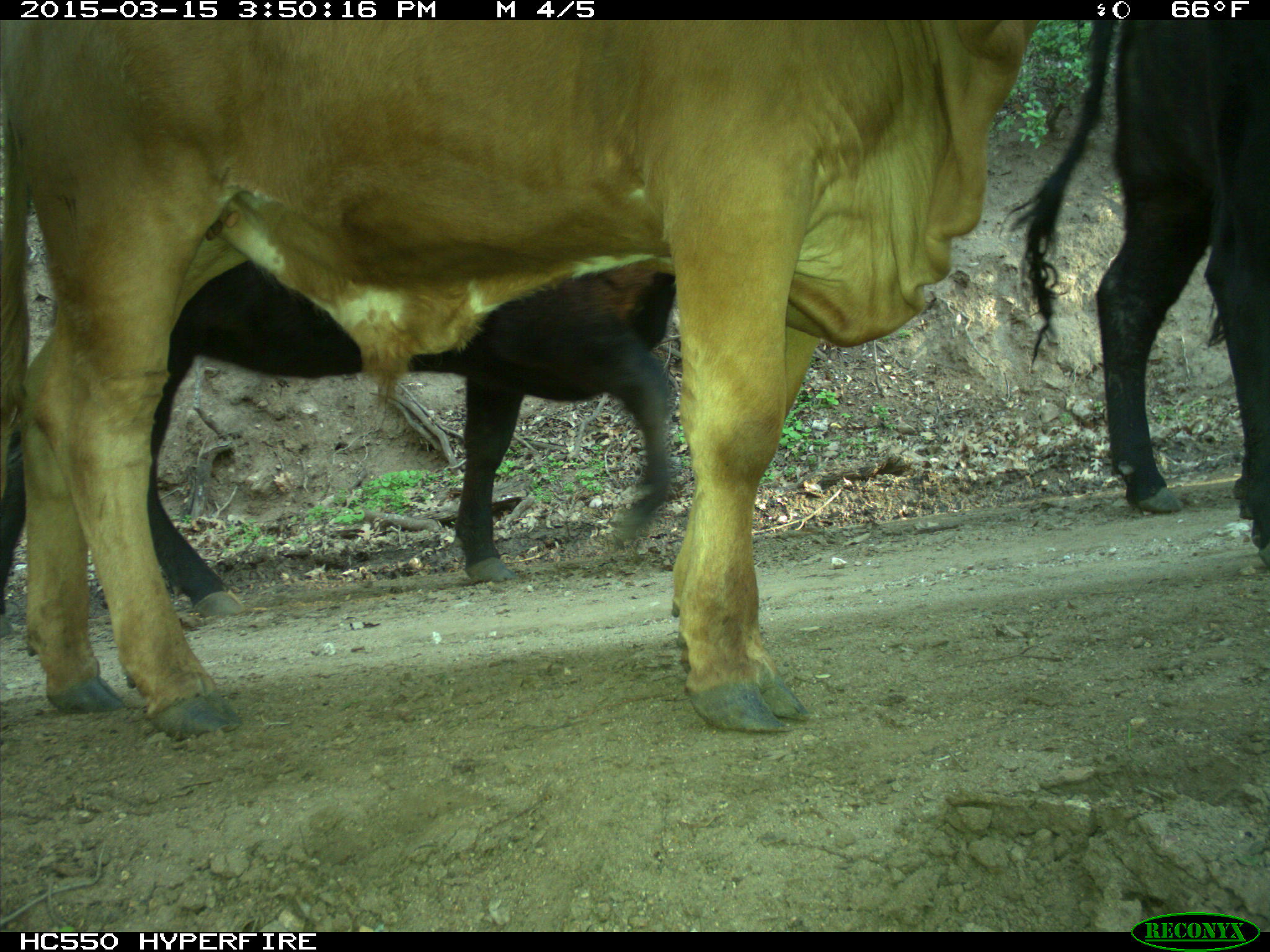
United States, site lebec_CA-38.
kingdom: Animalia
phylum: Chordata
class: Mammalia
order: Artiodactyla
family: Bovidae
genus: Bos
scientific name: Bos taurus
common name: domestic cow